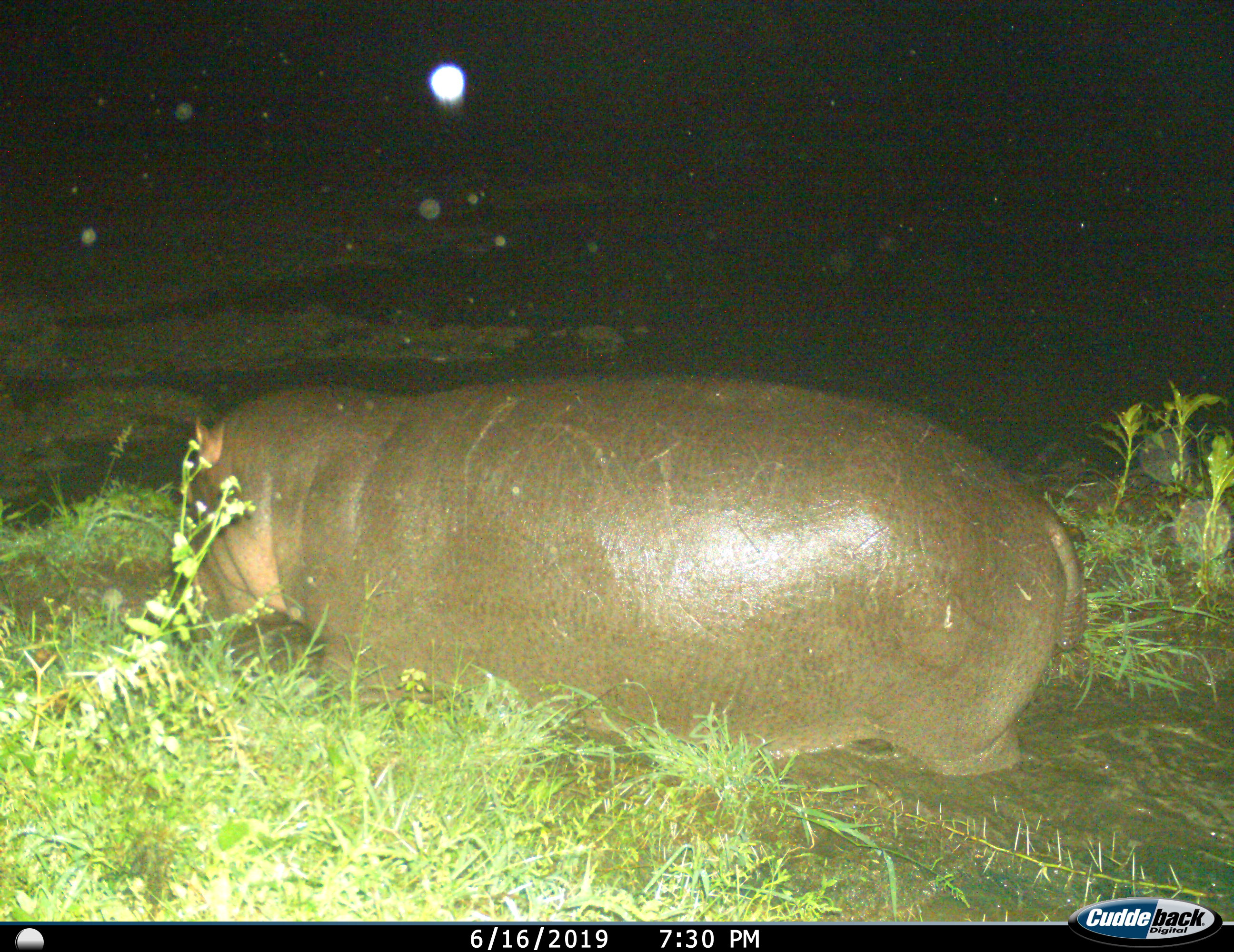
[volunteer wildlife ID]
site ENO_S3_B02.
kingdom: Animalia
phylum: Chordata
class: Mammalia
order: Artiodactyla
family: Hippopotamidae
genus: Hippopotamus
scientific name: Hippopotamus amphibius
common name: hippopotamus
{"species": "hippopotamus (Hippopotamus amphibius)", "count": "1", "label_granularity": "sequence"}